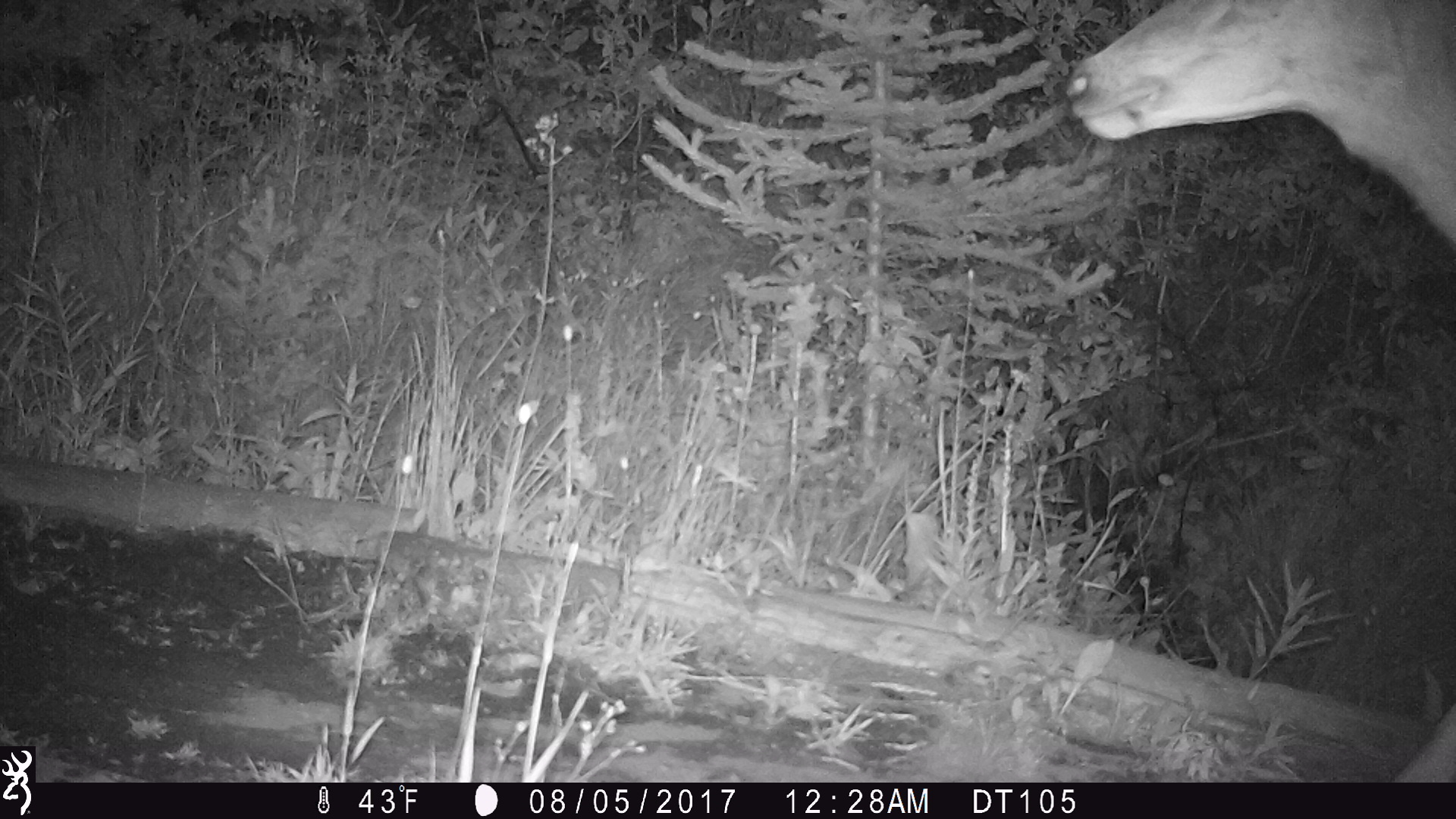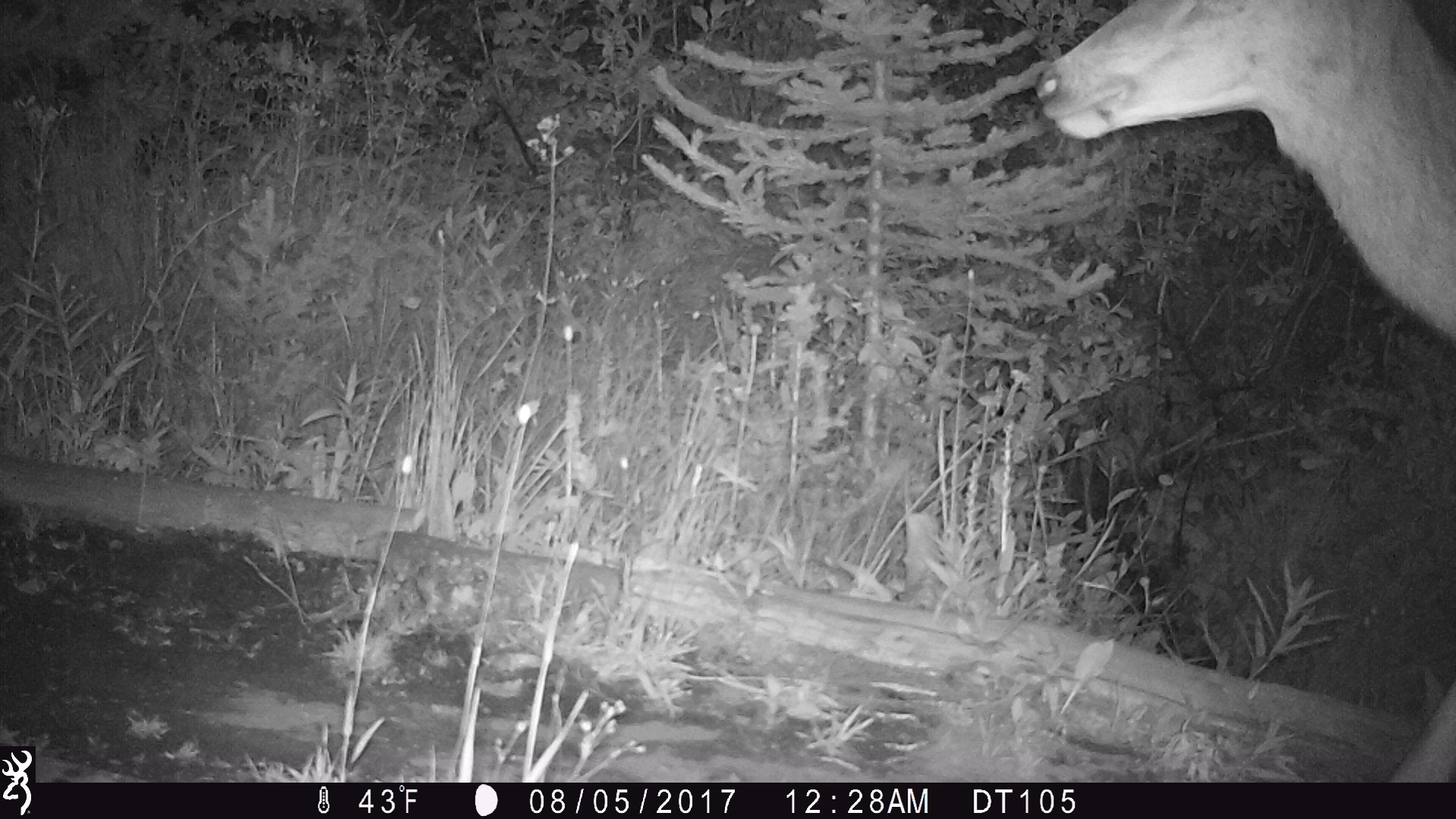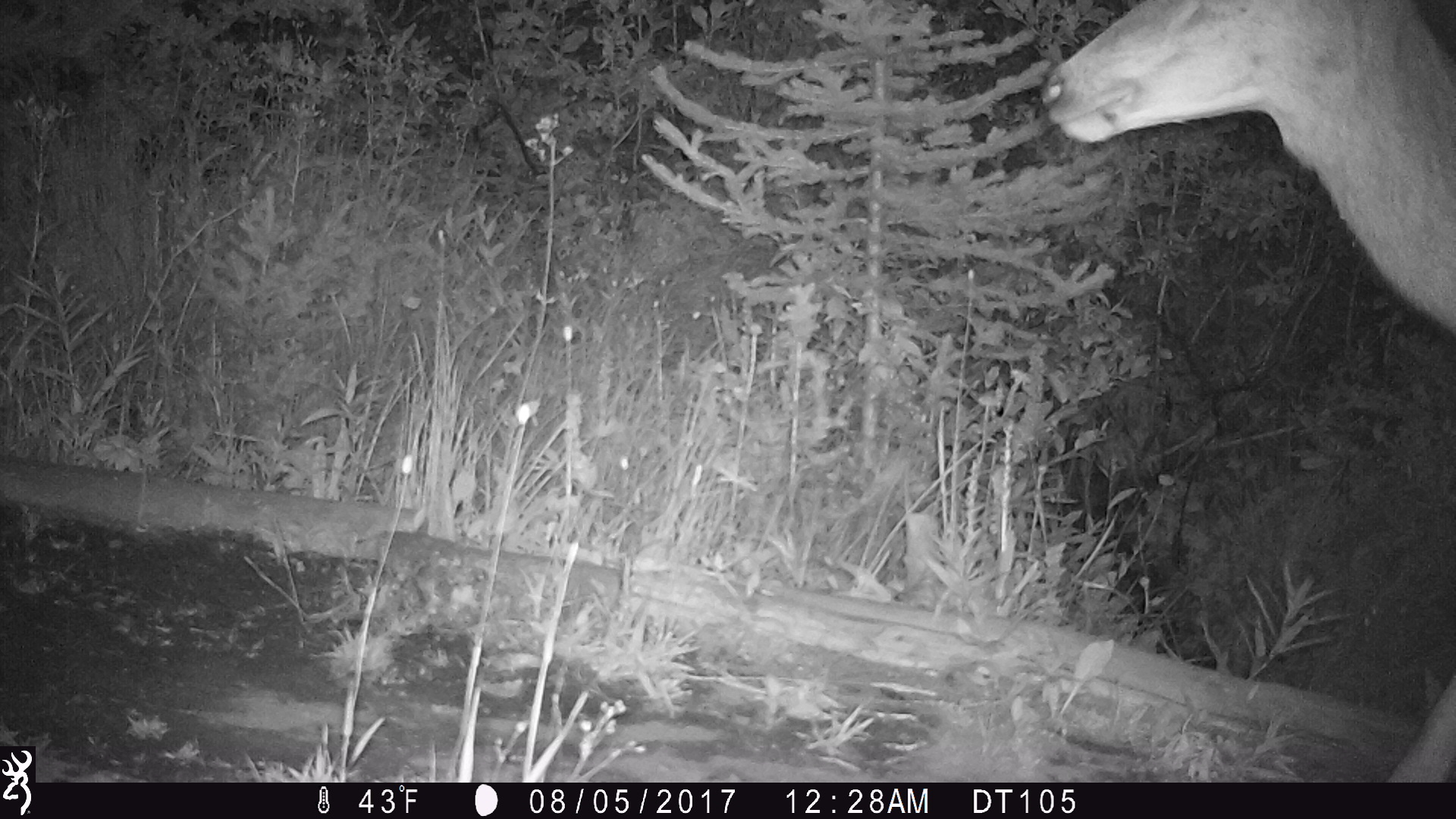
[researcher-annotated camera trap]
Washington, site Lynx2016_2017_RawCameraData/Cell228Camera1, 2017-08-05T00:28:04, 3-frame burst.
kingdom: Animalia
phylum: Chordata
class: Mammalia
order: Artiodactyla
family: Cervidae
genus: Odocoileus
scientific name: Odocoileus hemionus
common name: mule deer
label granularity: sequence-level